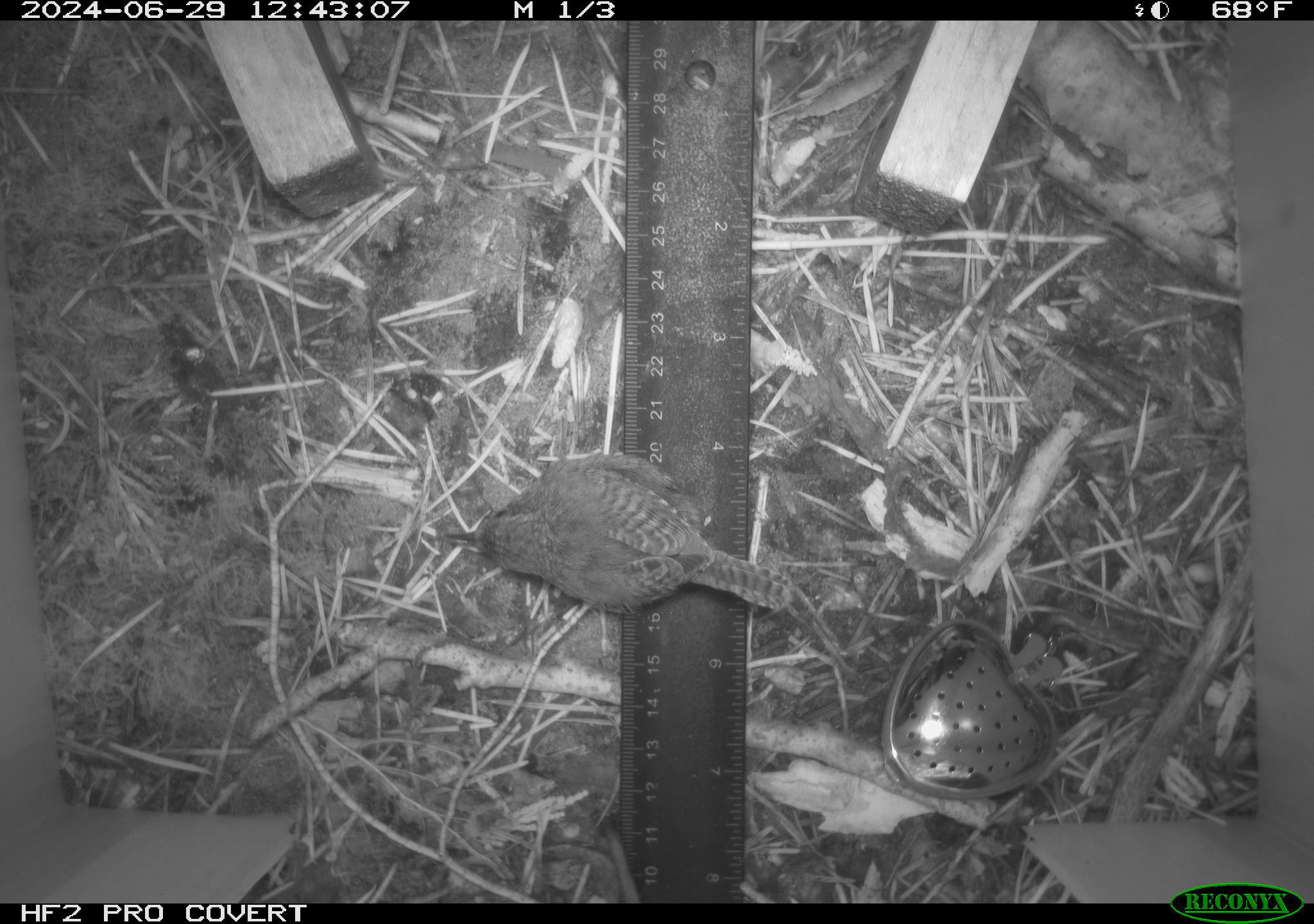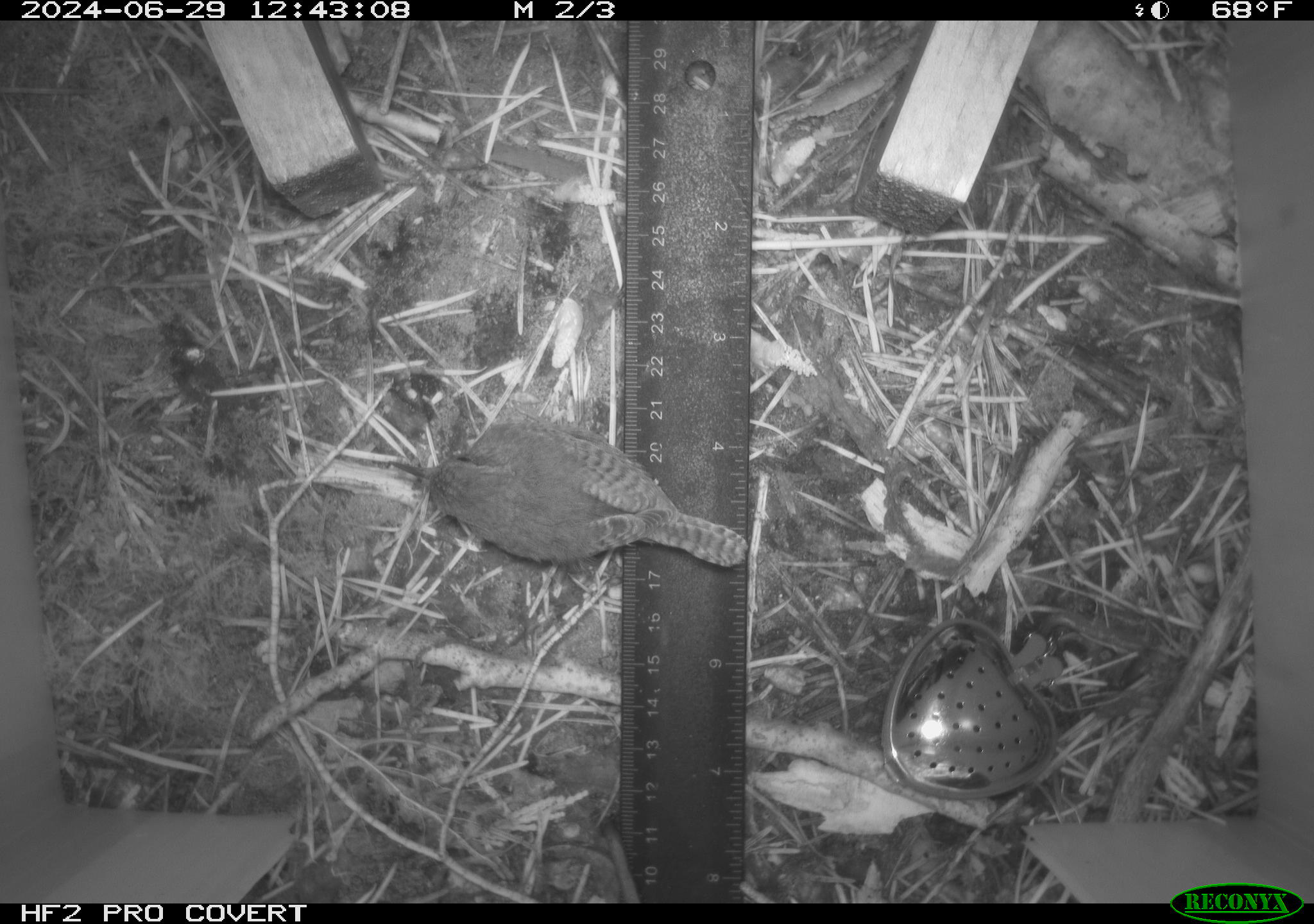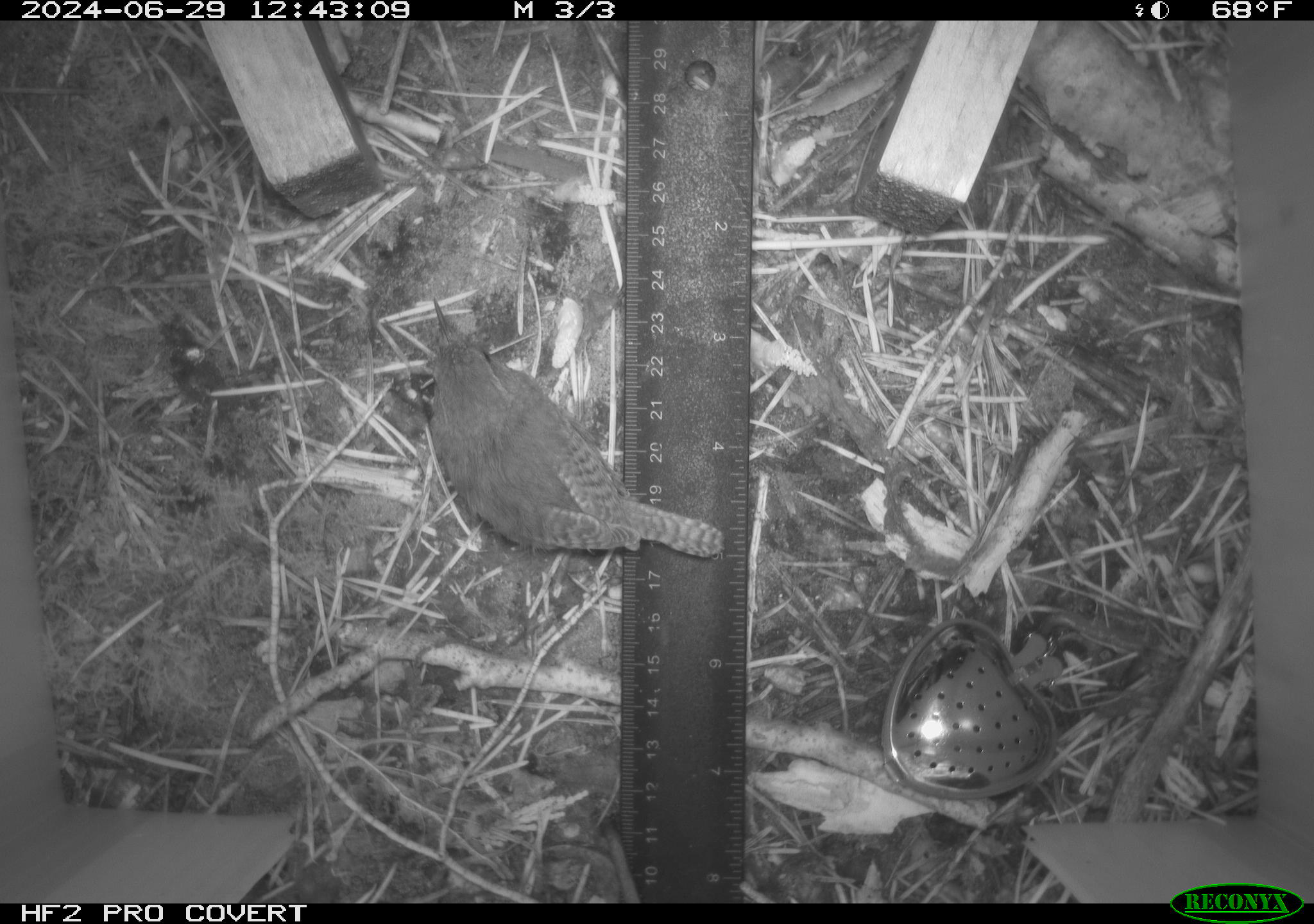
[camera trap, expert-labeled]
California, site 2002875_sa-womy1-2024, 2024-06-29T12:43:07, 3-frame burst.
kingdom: Animalia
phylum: Chordata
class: Aves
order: Passeriformes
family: Troglodytidae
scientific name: Troglodytidae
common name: wren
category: troglodytidae family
Troglodytidae family (wren) (Troglodytidae).